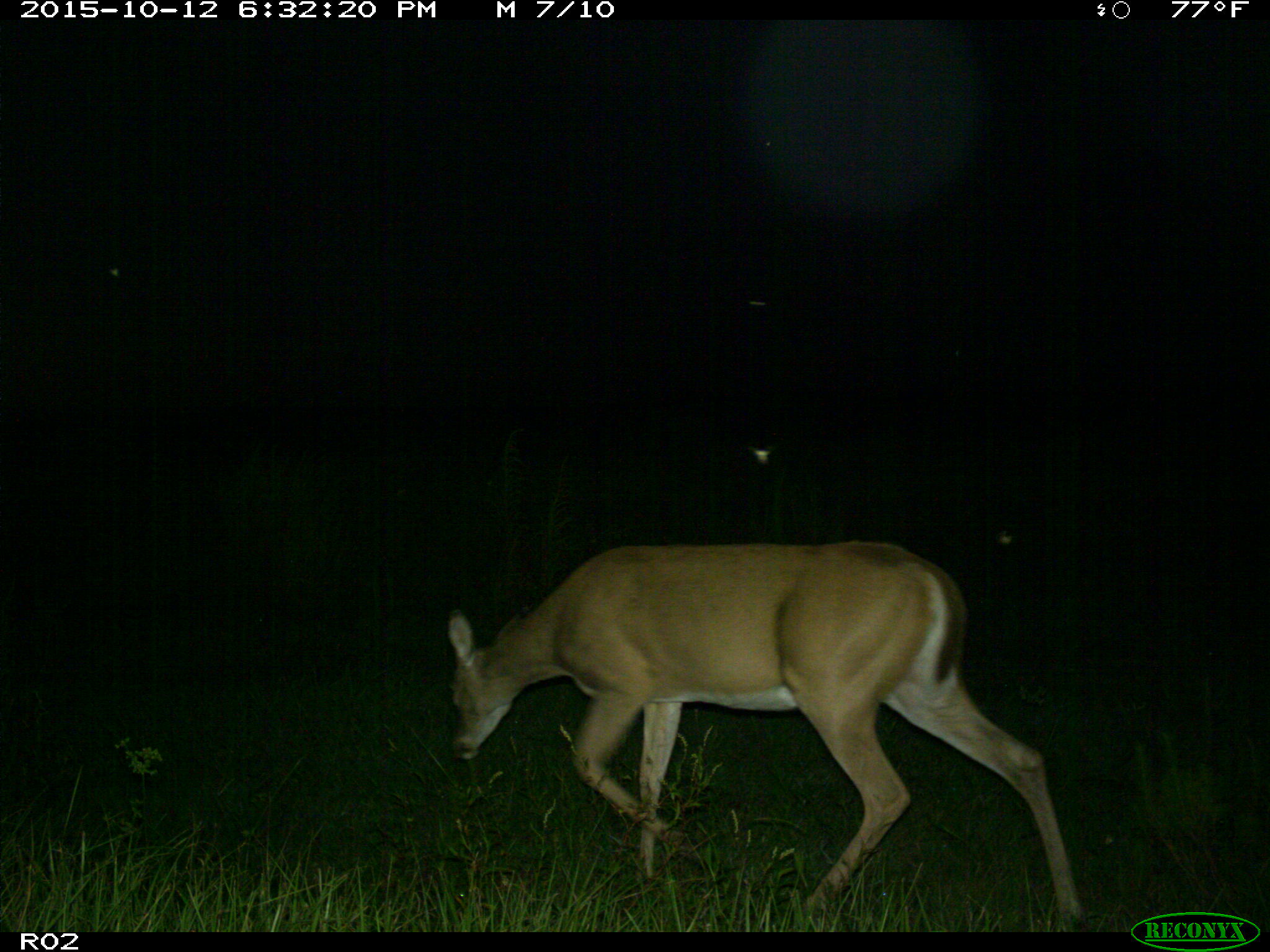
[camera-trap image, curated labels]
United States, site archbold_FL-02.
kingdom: Animalia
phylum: Chordata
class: Mammalia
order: Artiodactyla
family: Cervidae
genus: Odocoileus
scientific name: Odocoileus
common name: deer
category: unidentified deer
Unidentified deer (deer) (Odocoileus).